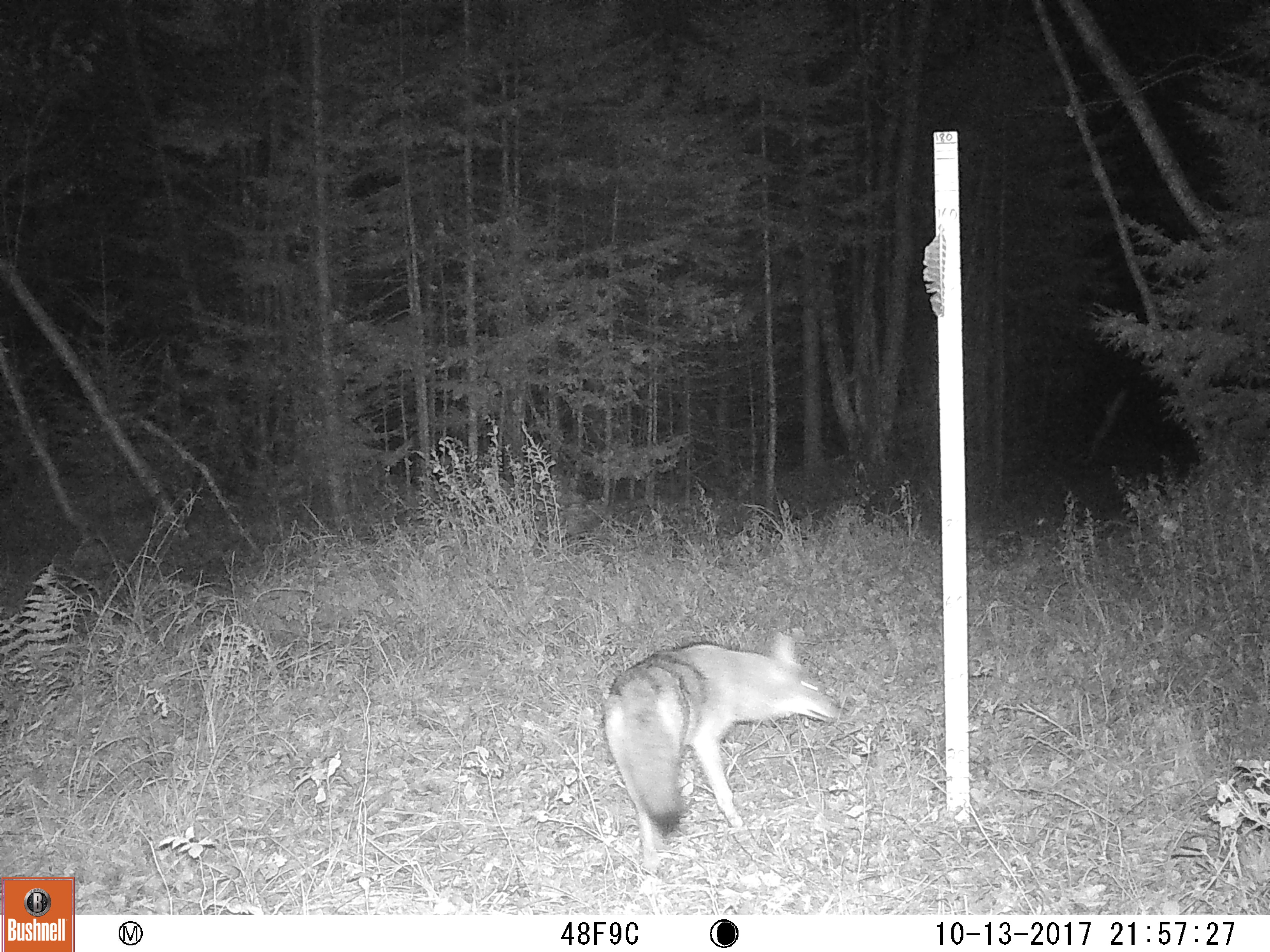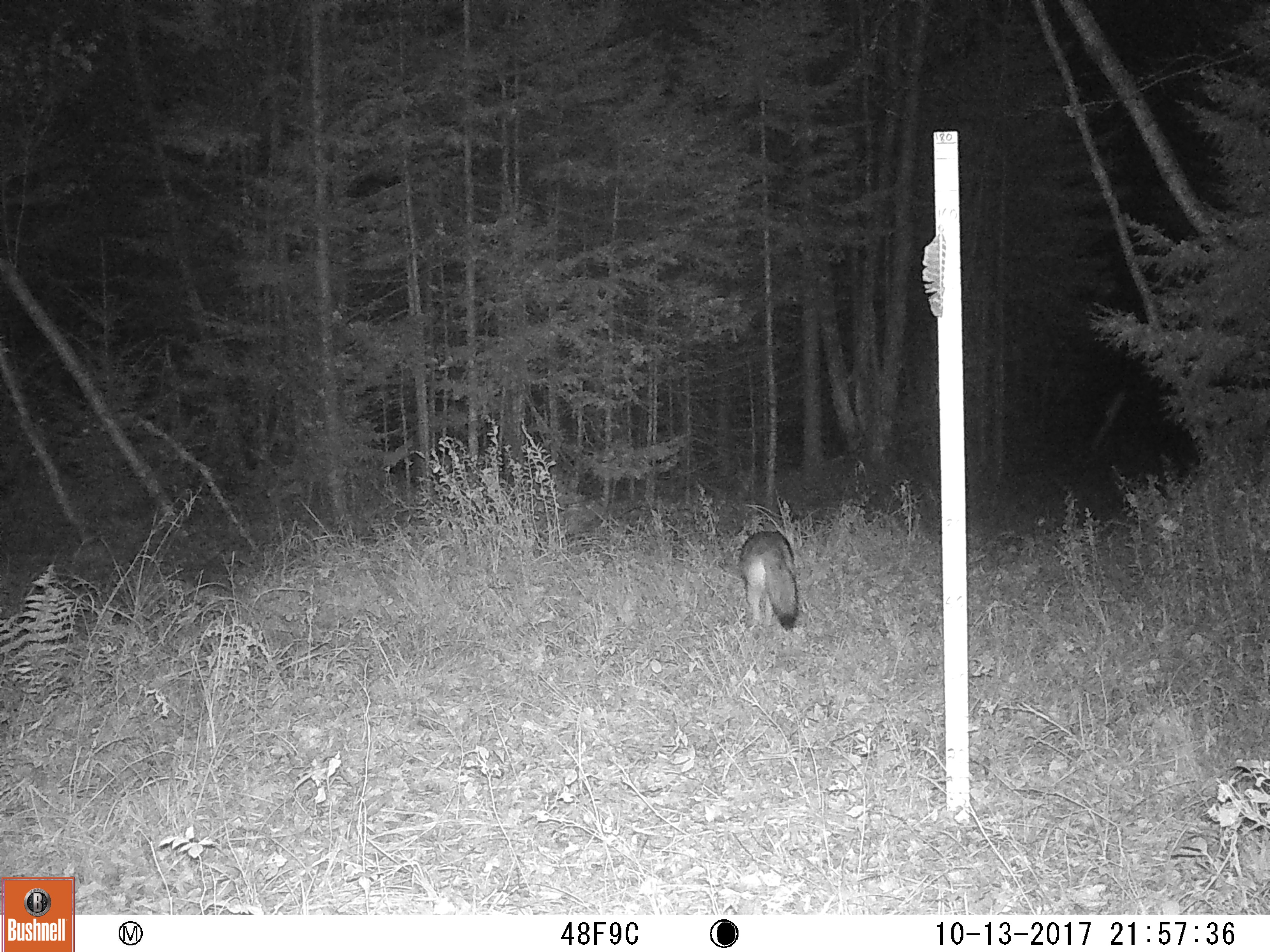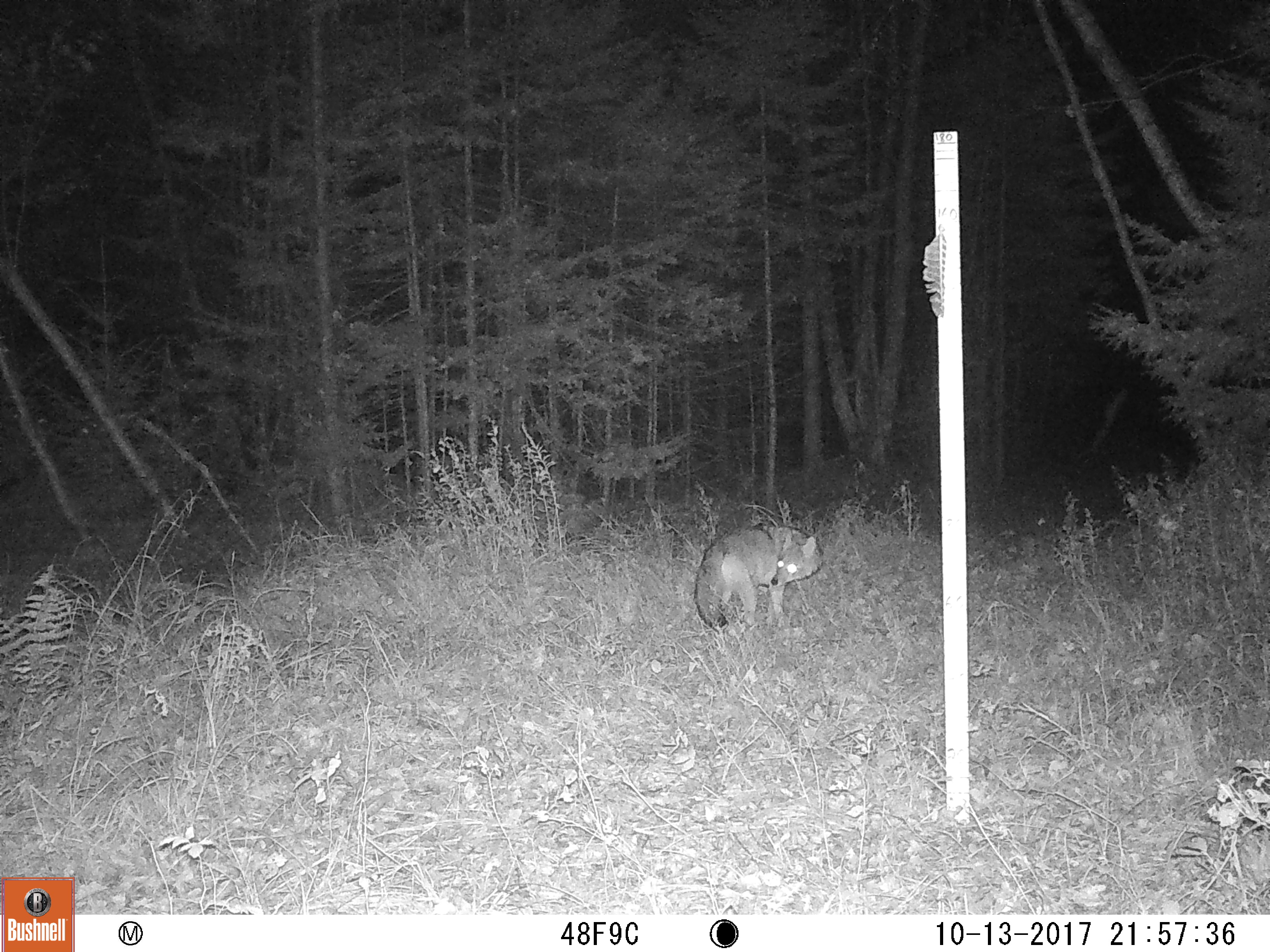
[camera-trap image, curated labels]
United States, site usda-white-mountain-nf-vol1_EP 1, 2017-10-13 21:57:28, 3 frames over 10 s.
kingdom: Animalia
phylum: Chordata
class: Mammalia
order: Carnivora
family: Canidae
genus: Canis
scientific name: Canis latrans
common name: coyote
Coyote (Canis latrans).